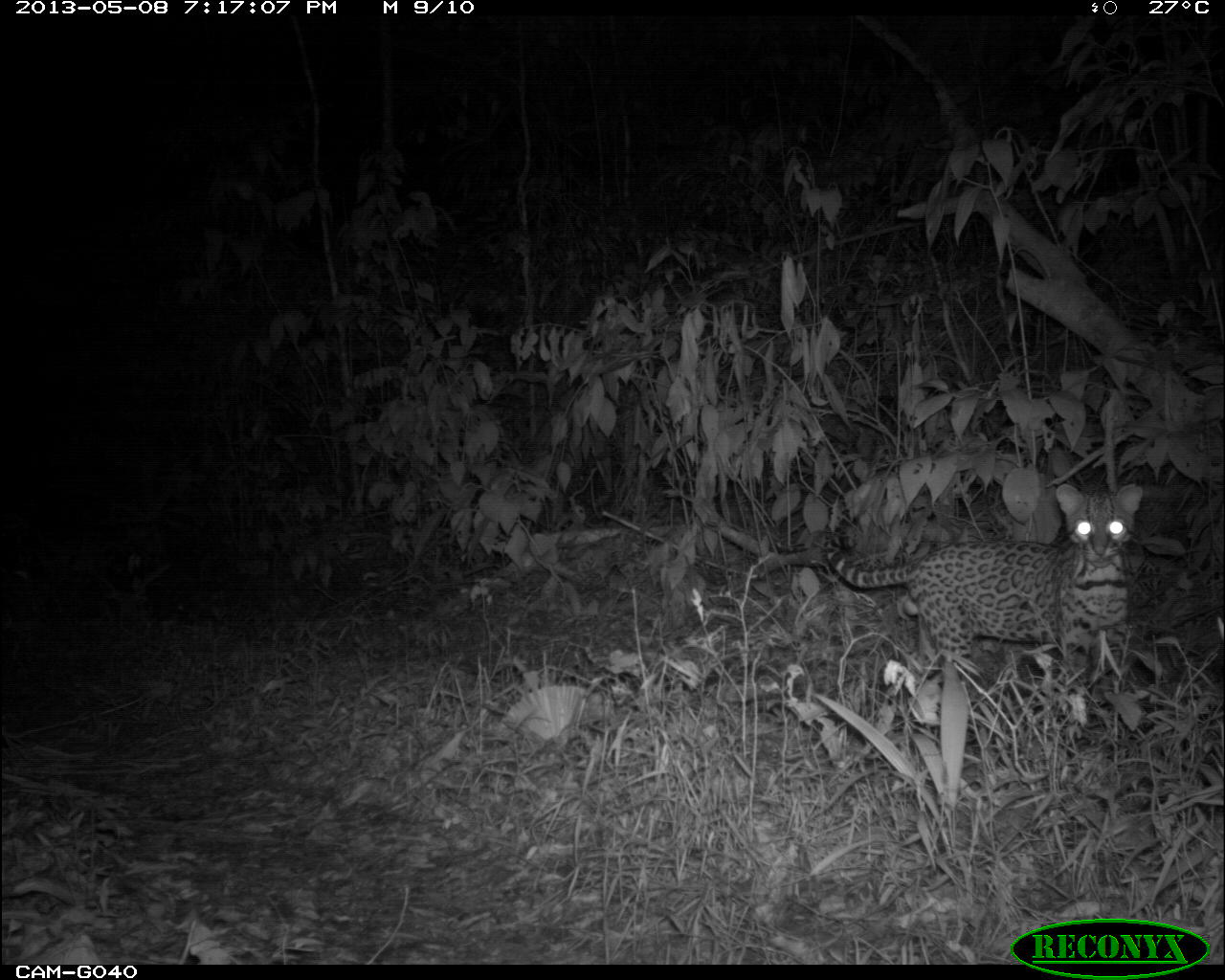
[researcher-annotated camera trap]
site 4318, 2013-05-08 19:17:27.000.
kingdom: Animalia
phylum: Chordata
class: Mammalia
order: Carnivora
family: Felidae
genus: Leopardus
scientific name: Leopardus pardalis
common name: ocelot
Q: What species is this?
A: Leopardus pardalis (ocelot).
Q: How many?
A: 1.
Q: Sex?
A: Male.